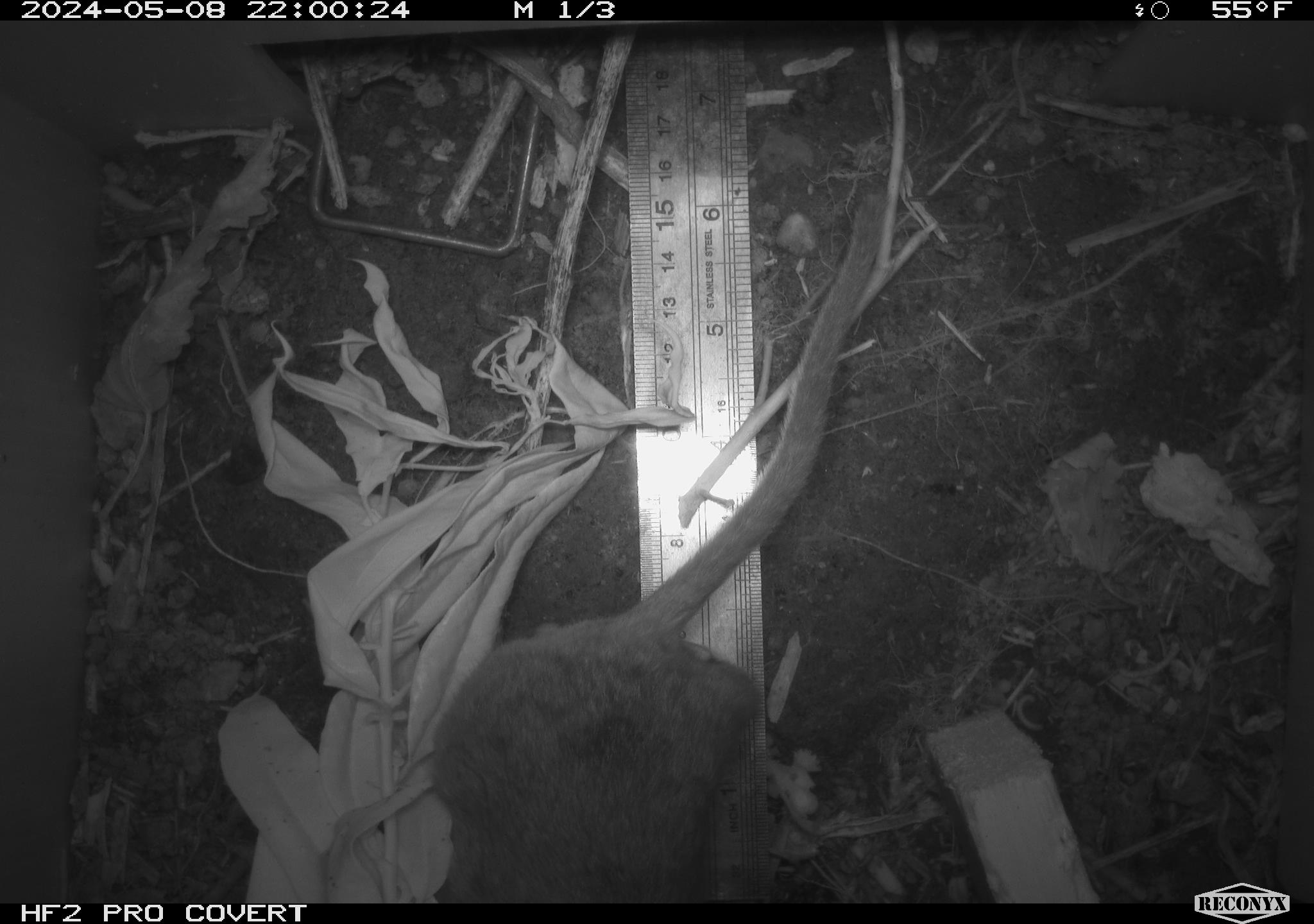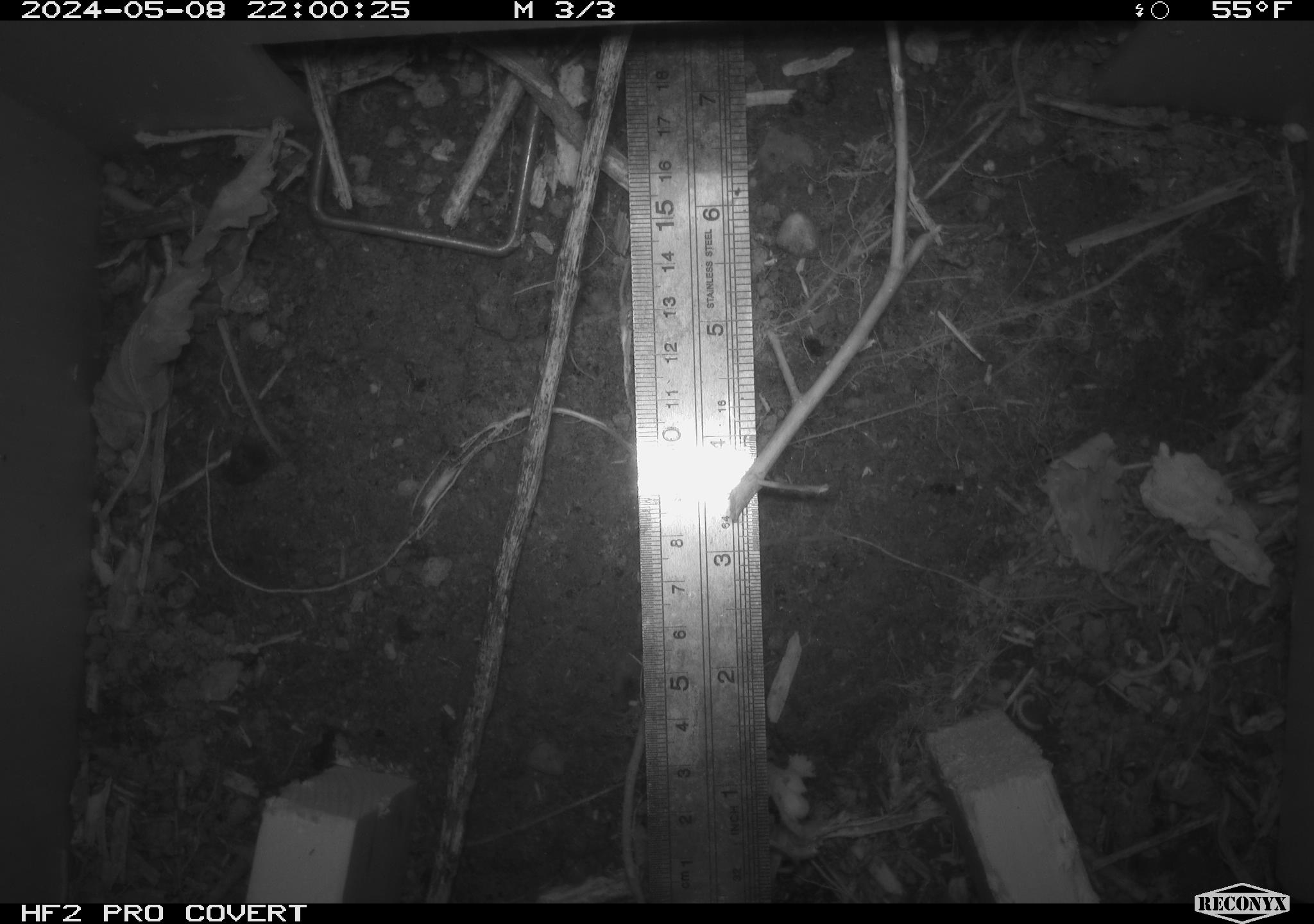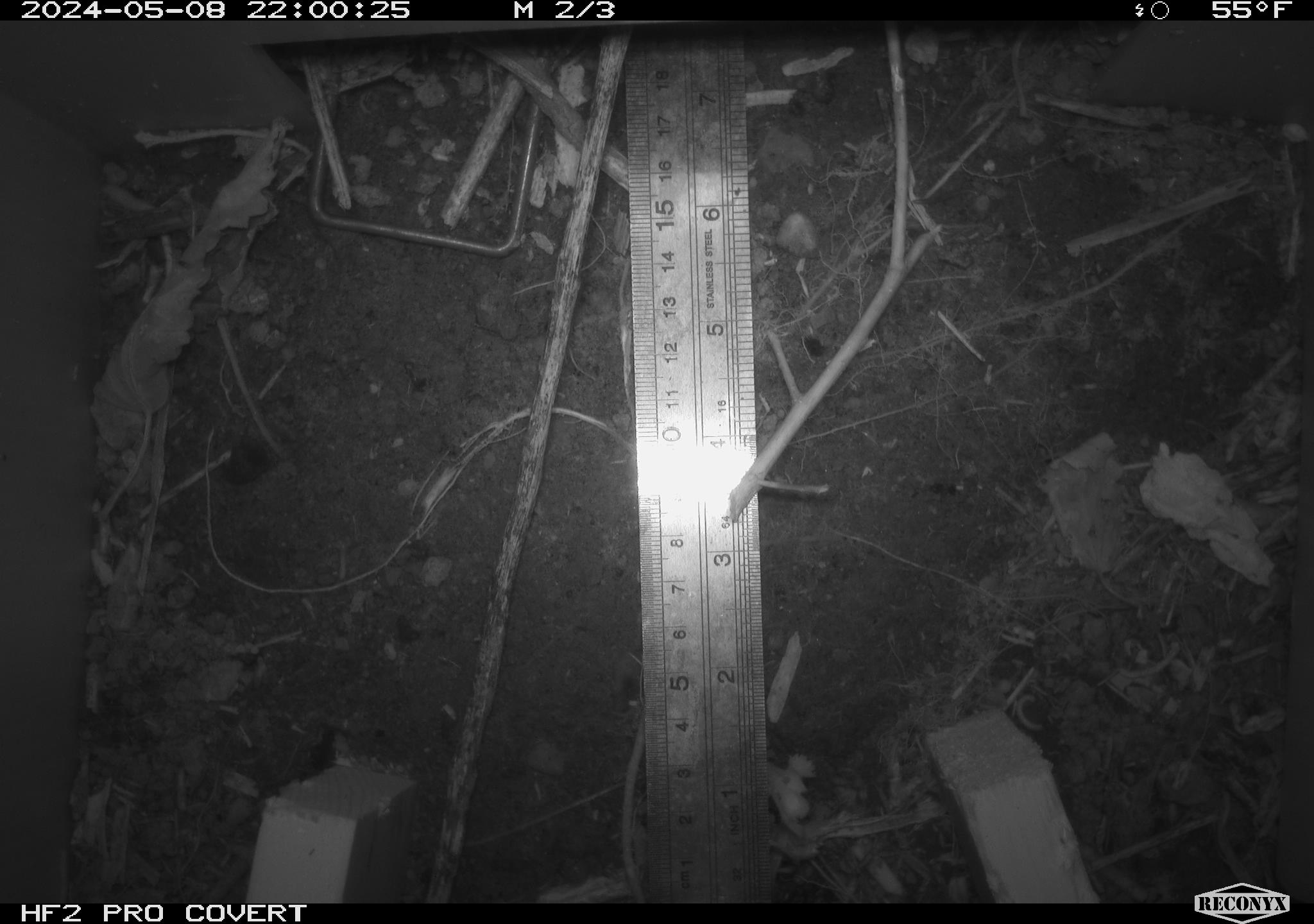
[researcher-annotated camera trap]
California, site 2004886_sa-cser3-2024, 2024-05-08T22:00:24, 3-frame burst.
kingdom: Animalia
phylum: Chordata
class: Mammalia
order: Rodentia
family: Muridae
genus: Rattus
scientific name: Rattus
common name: rat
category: rattus species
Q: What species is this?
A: Rattus species (rat) (Rattus).